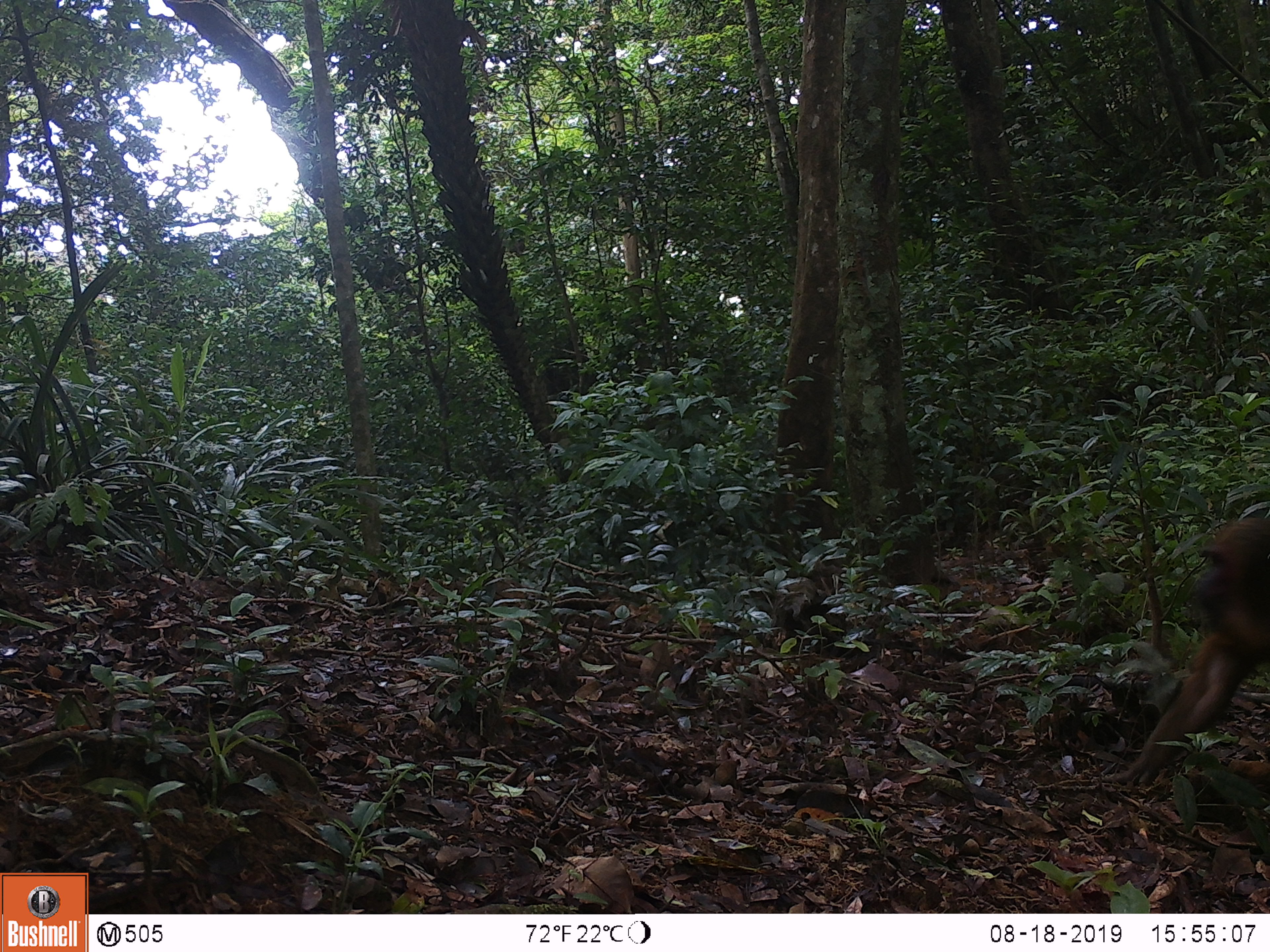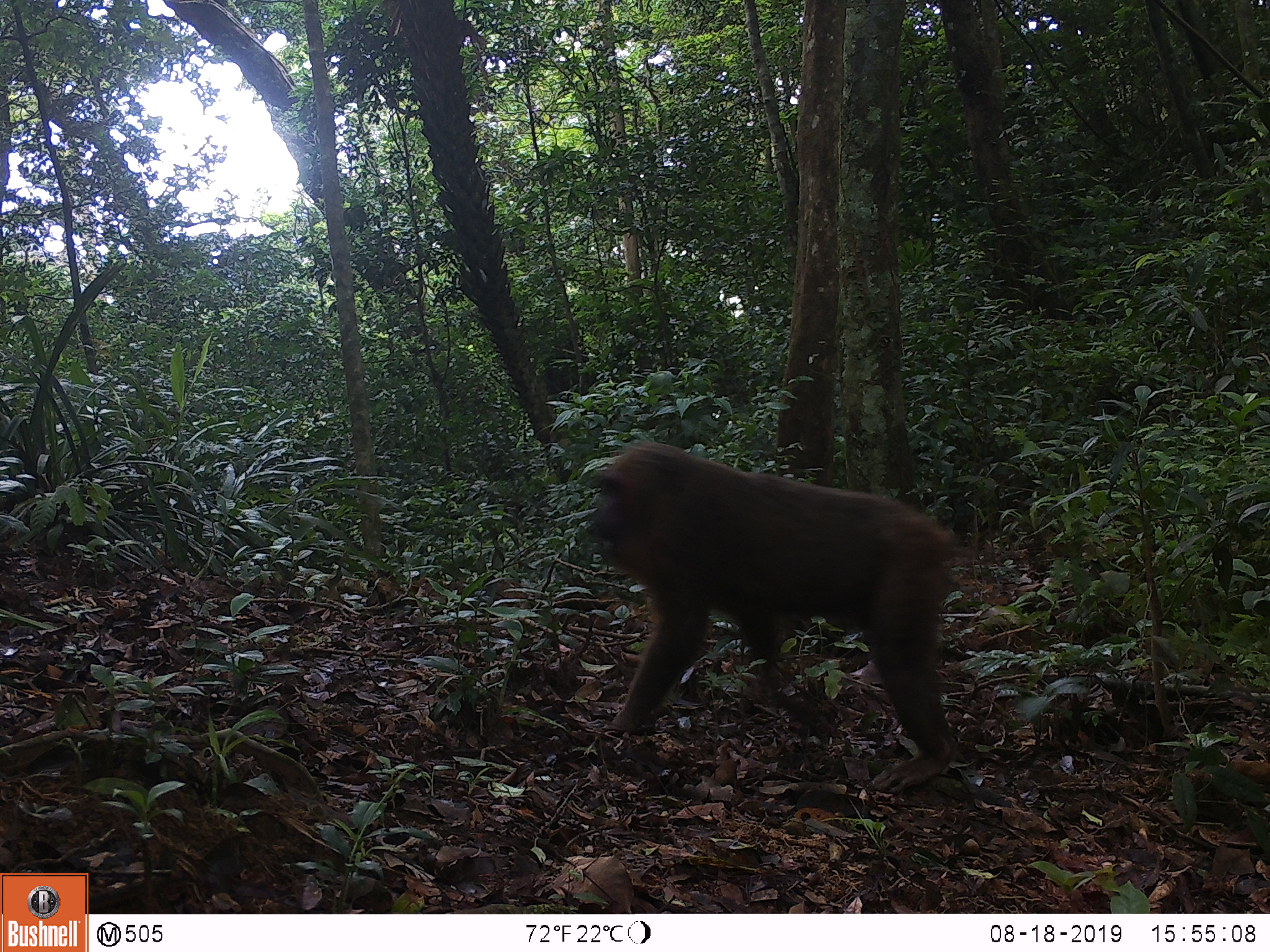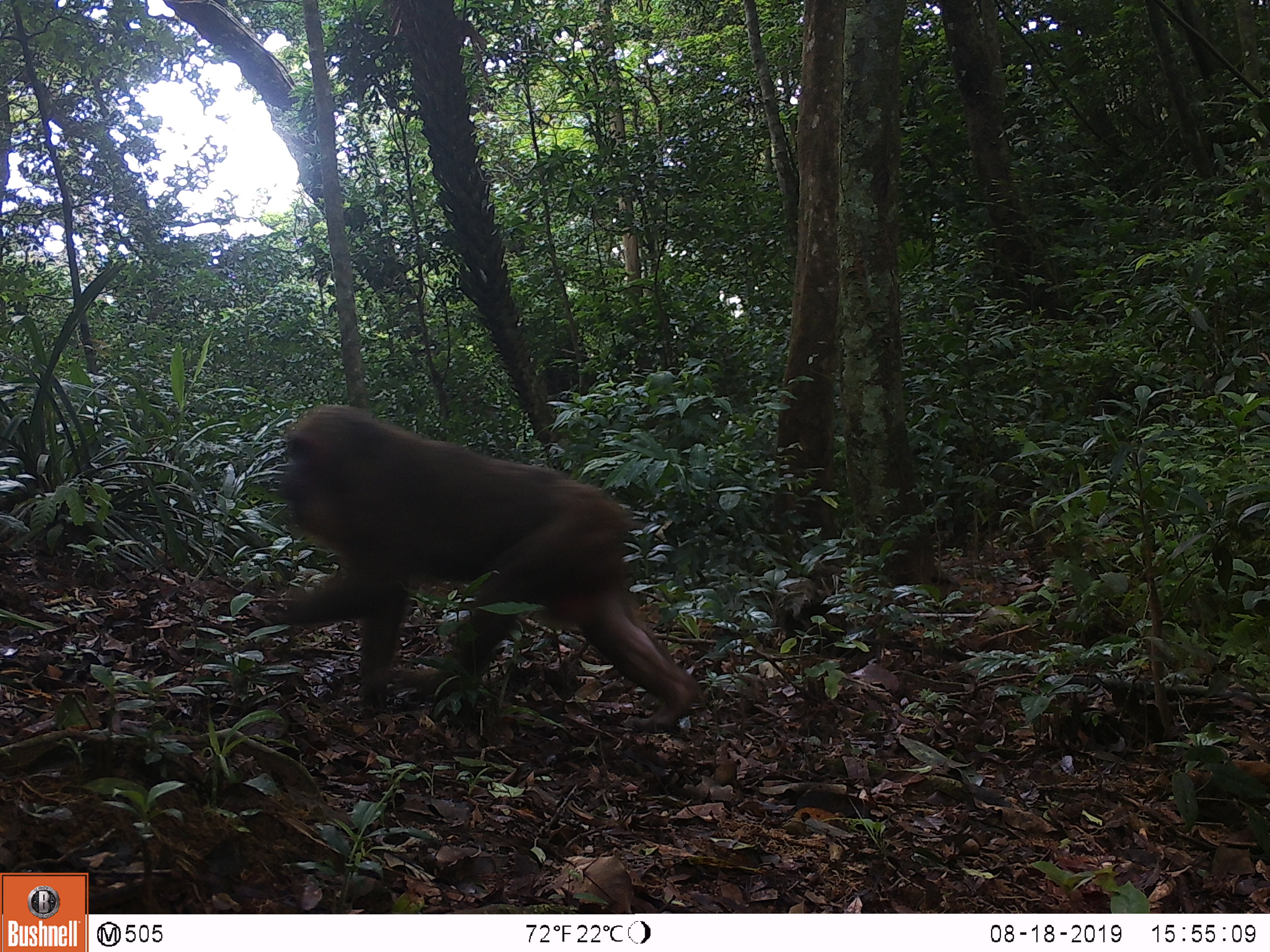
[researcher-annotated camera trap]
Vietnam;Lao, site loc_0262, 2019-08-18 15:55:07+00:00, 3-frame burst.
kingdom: Animalia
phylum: Chordata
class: Mammalia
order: Primates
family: Cercopithecidae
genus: Macaca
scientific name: Macaca arctoides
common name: stump-tailed macaque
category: stump tailed macaque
Stump tailed macaque (stump-tailed macaque) (Macaca arctoides). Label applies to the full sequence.